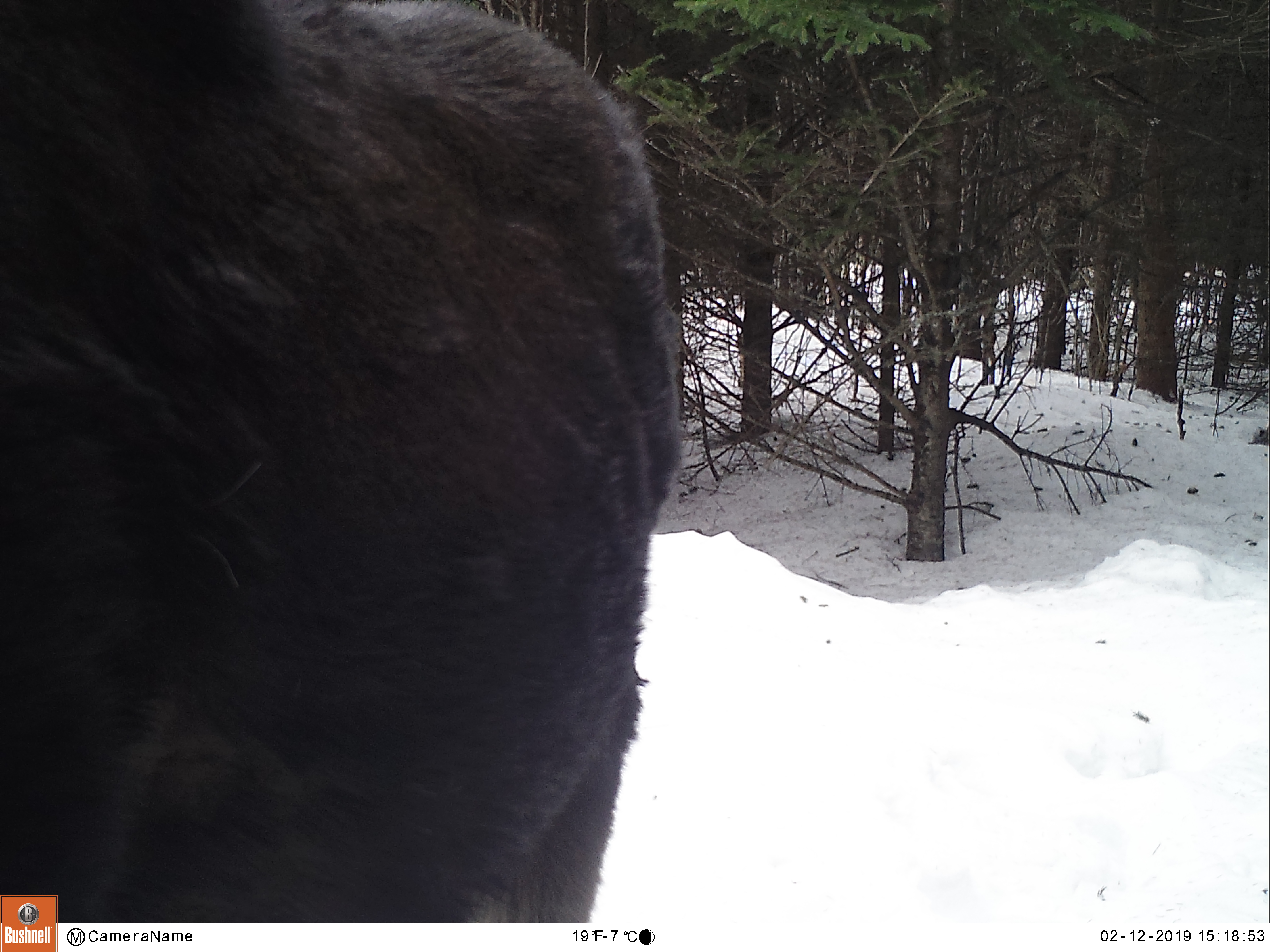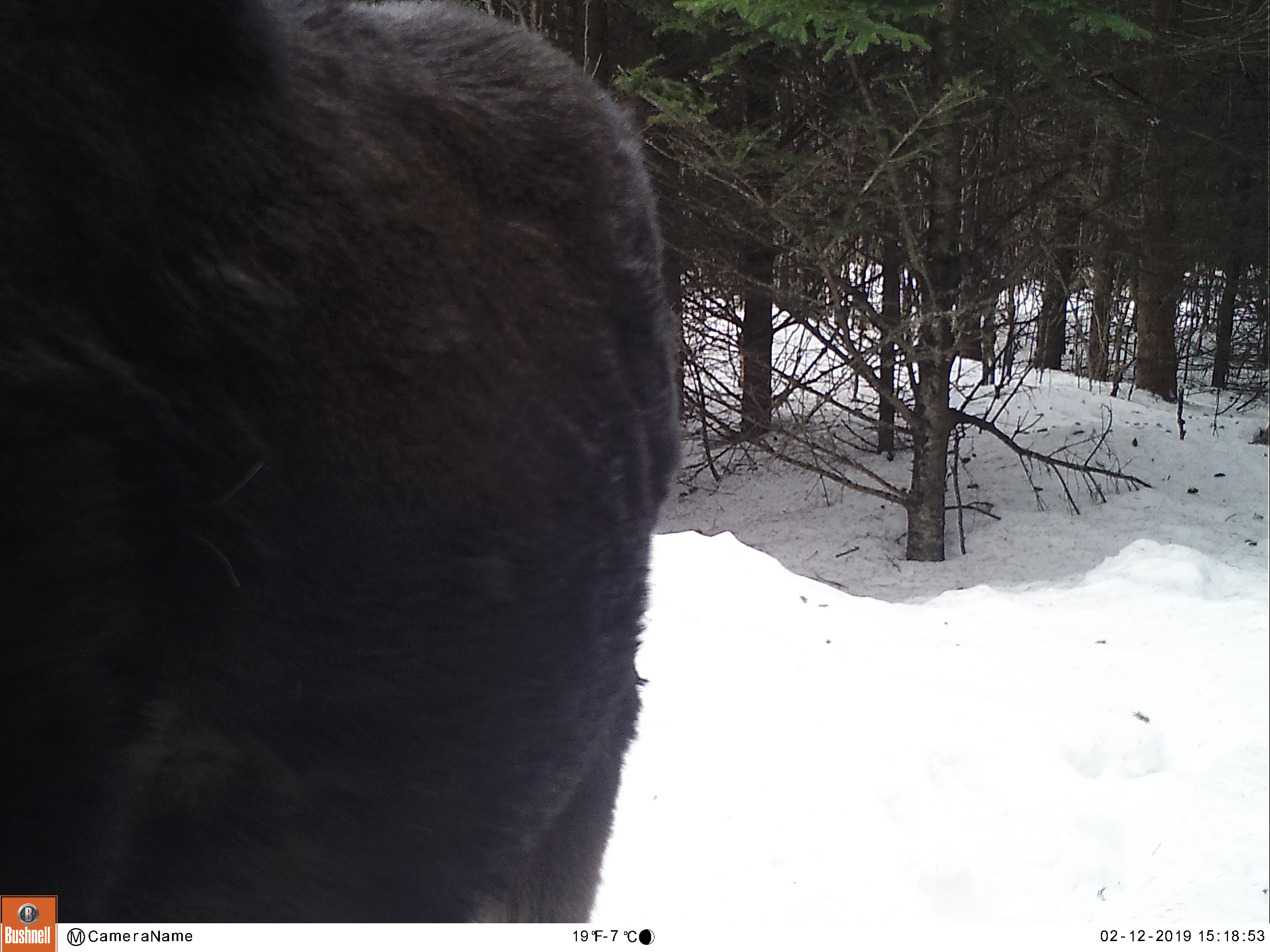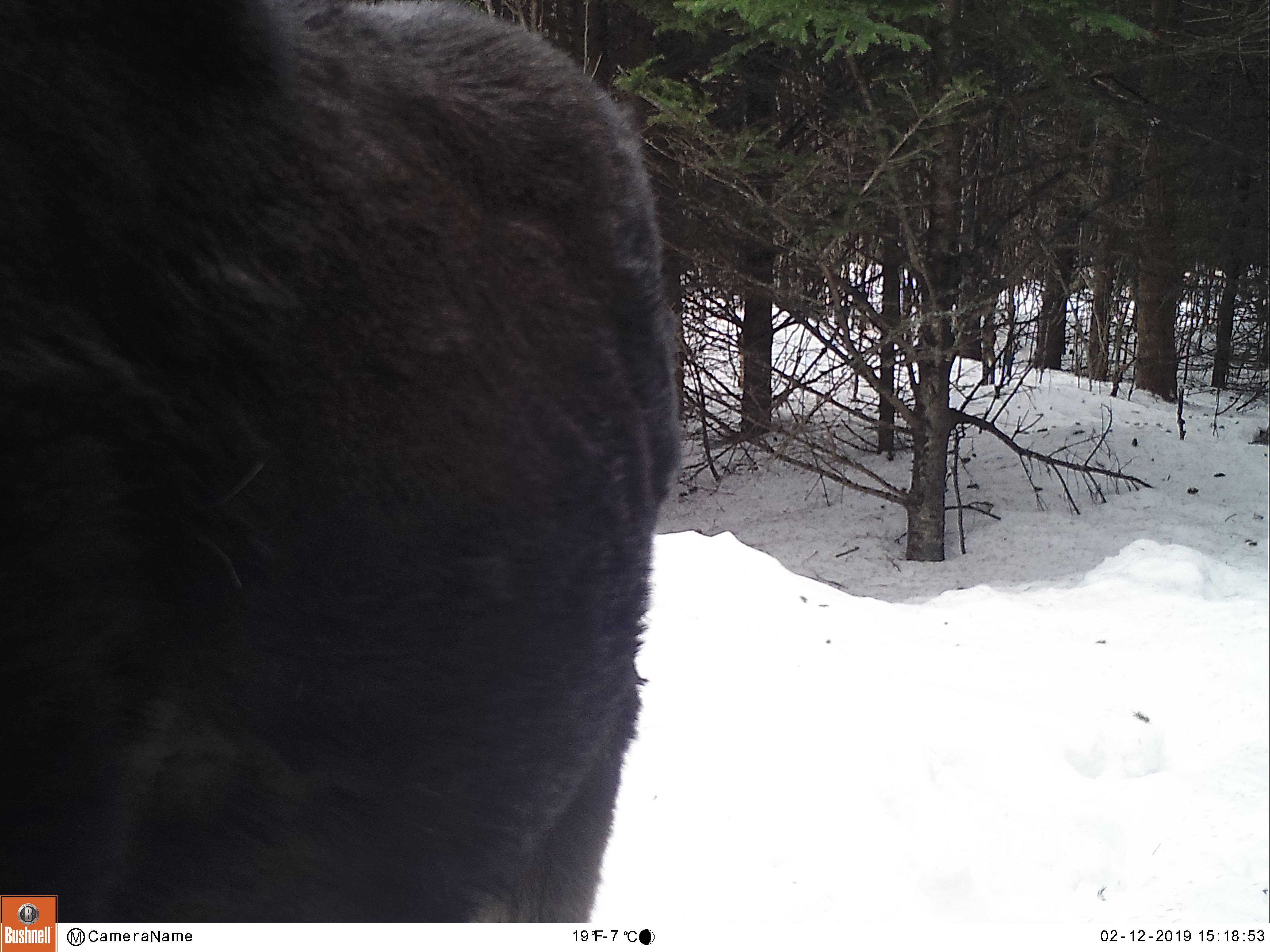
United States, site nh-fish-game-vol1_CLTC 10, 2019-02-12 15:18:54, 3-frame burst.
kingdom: Animalia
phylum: Chordata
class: Mammalia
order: Artiodactyla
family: Cervidae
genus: Alces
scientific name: Alces alces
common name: moose